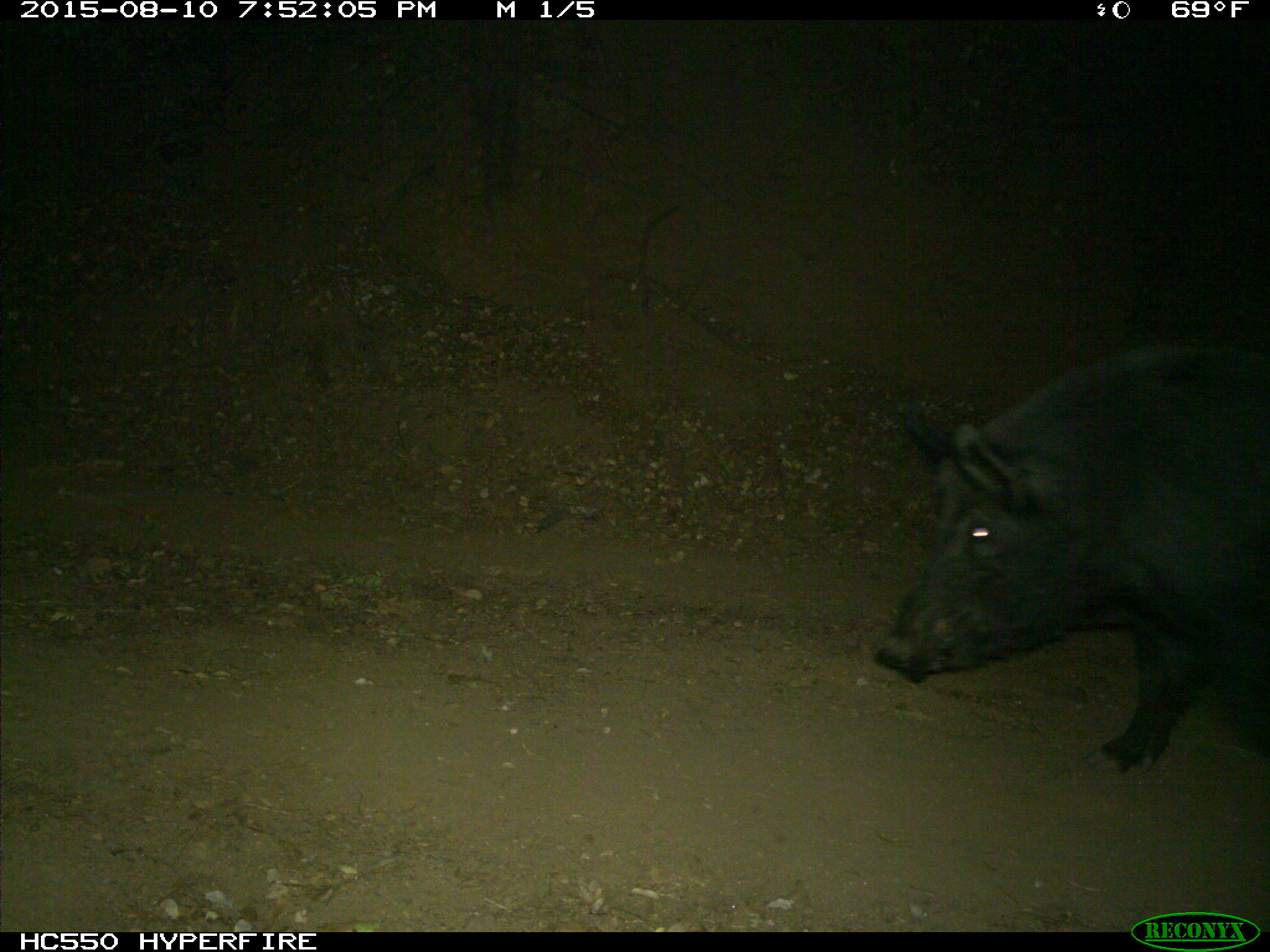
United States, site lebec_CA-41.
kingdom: Animalia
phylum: Chordata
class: Mammalia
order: Artiodactyla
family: Suidae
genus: Sus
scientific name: Sus scrofa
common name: wild boar